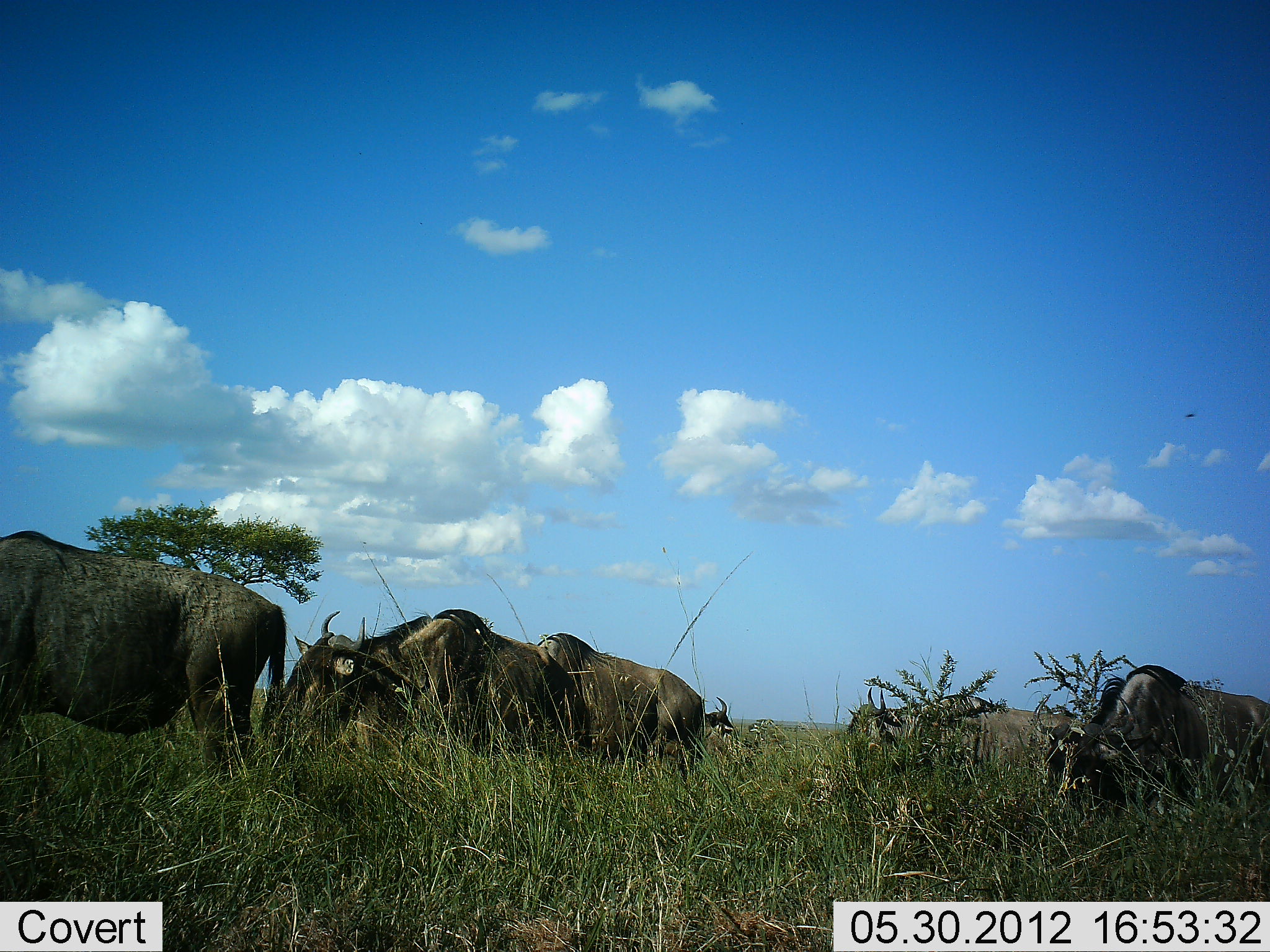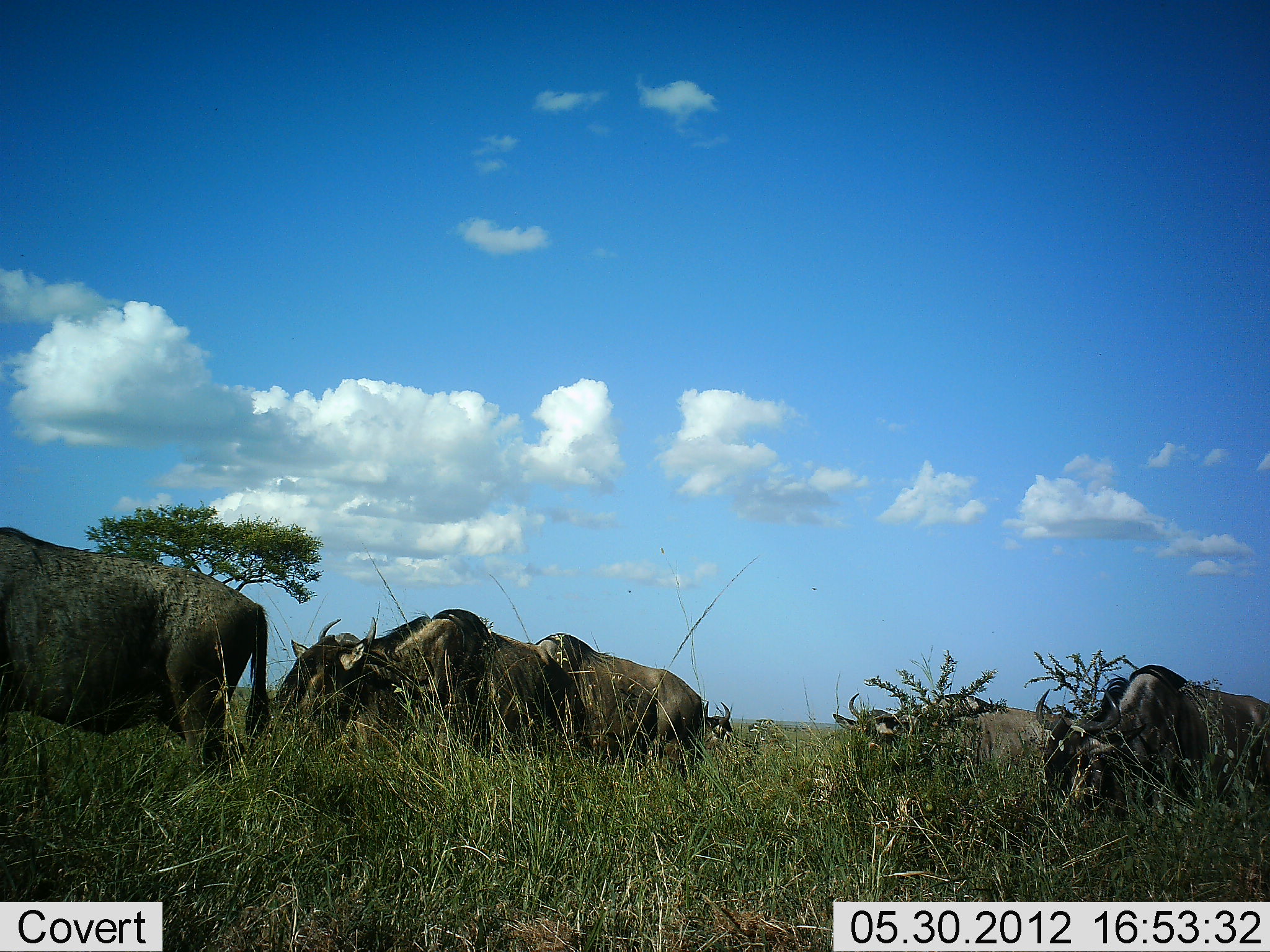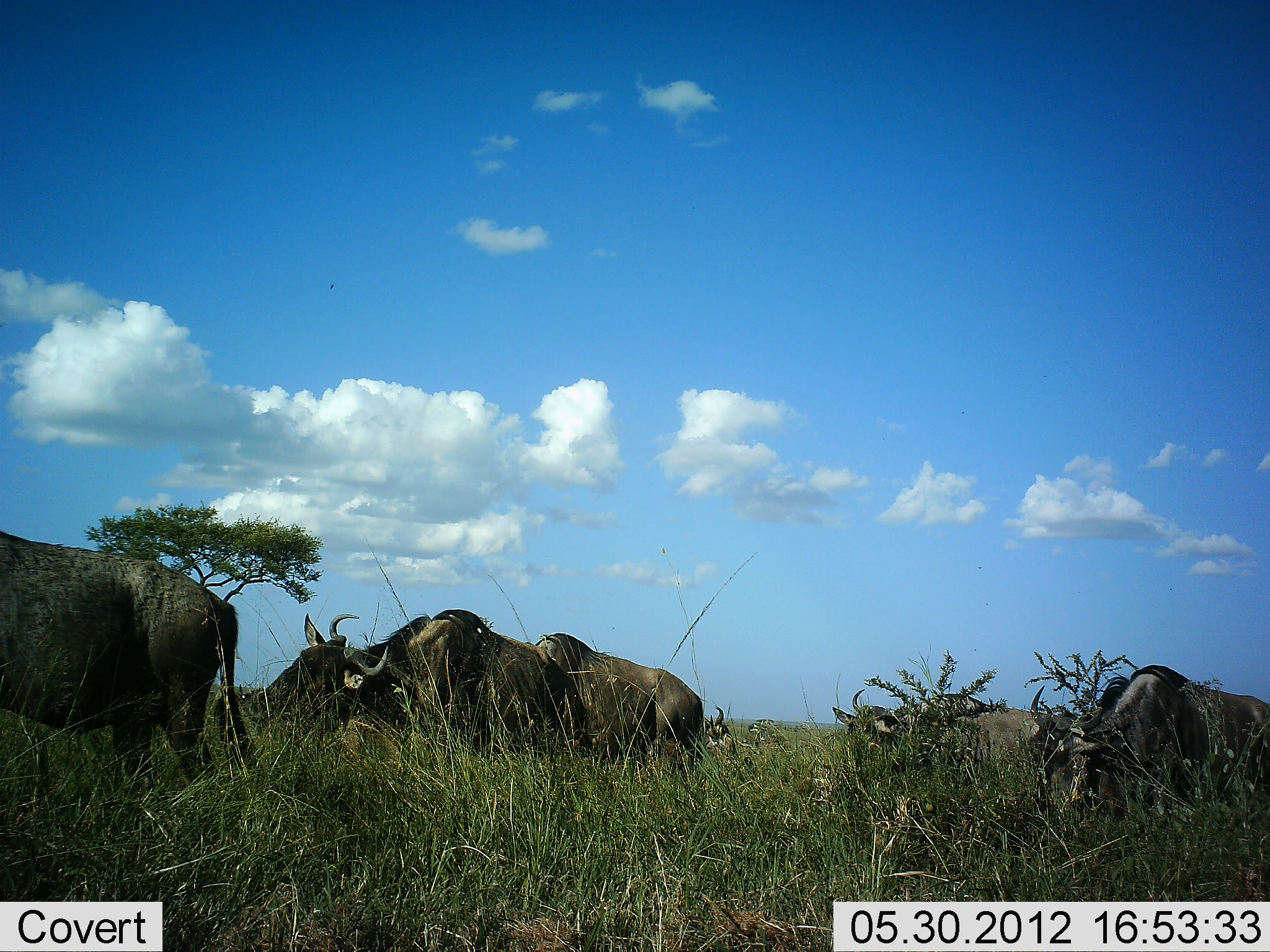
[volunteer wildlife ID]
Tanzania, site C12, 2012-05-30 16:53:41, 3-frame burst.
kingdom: Animalia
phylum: Chordata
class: Mammalia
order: Artiodactyla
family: Bovidae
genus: Connochaetes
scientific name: Connochaetes taurinus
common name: blue wildebeest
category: wildebeest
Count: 6.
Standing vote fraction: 42%.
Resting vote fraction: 0%.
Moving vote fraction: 8%.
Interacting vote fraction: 0%.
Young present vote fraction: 0%.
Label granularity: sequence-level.